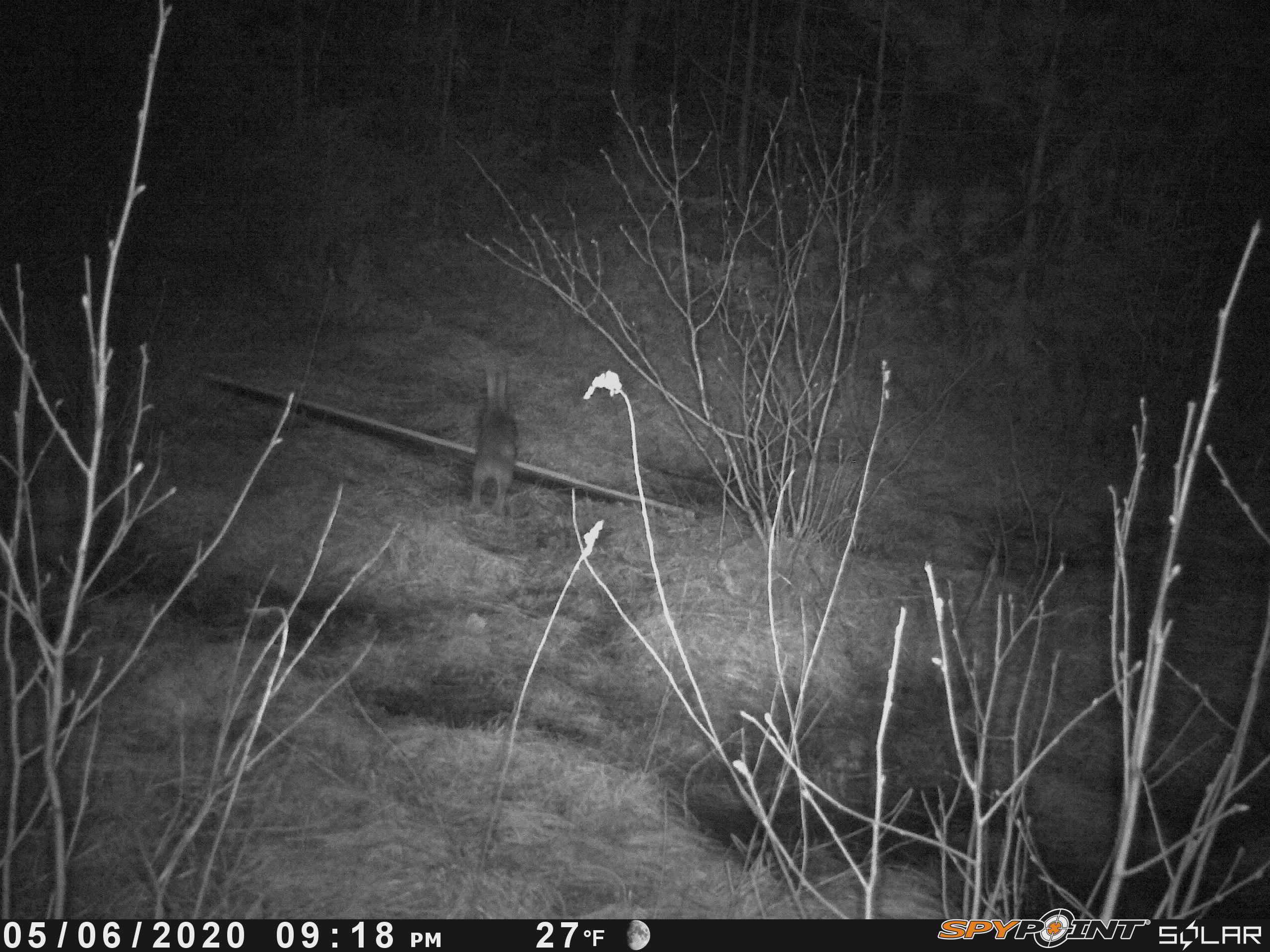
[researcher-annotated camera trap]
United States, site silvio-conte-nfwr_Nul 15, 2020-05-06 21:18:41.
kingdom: Animalia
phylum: Chordata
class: Mammalia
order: Lagomorpha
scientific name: Lagomorpha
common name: rabbit or hare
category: rabbit or hare sp.